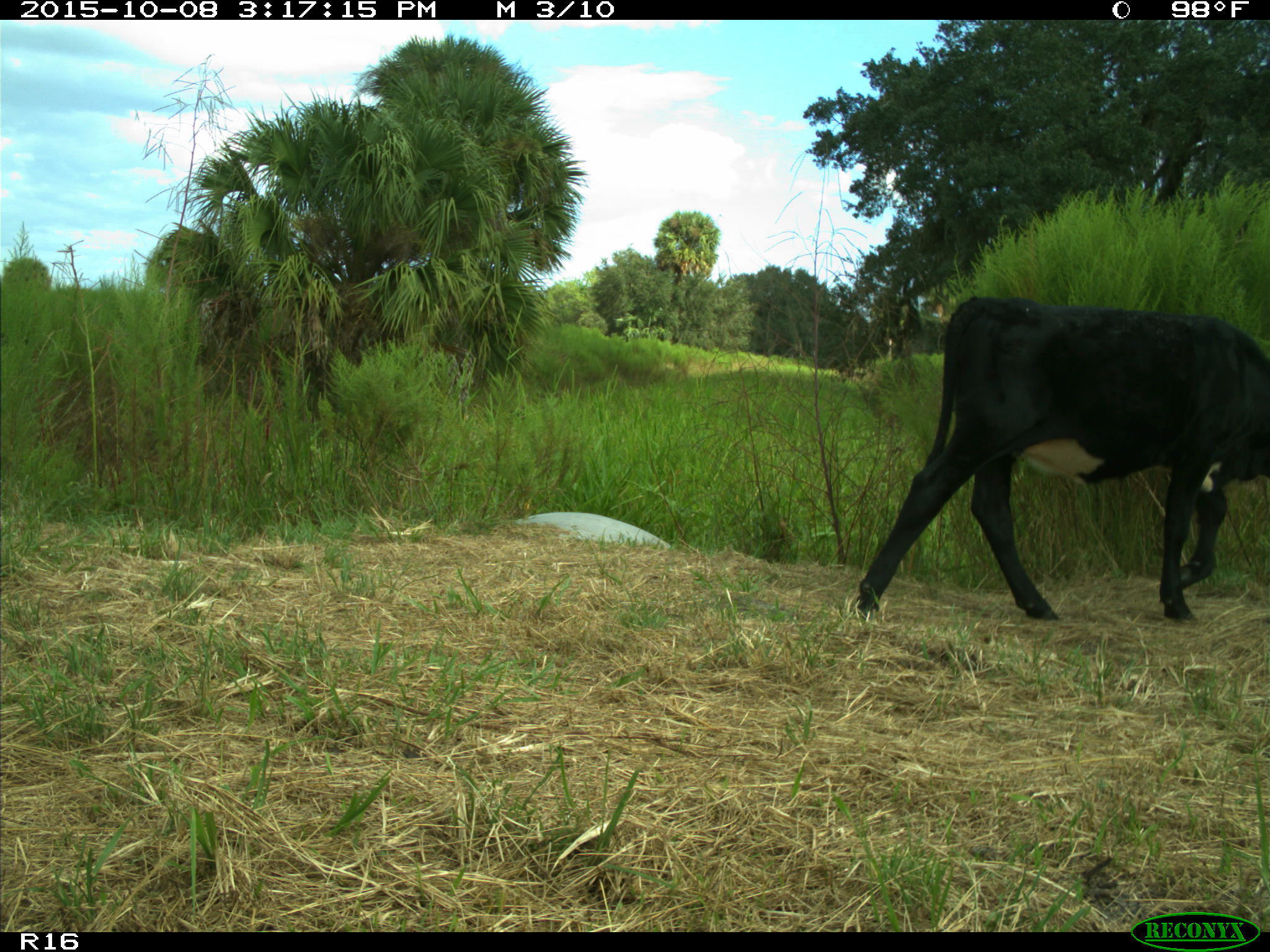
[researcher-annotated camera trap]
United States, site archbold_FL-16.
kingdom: Animalia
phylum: Chordata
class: Mammalia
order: Artiodactyla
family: Bovidae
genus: Bos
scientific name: Bos taurus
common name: domestic cow